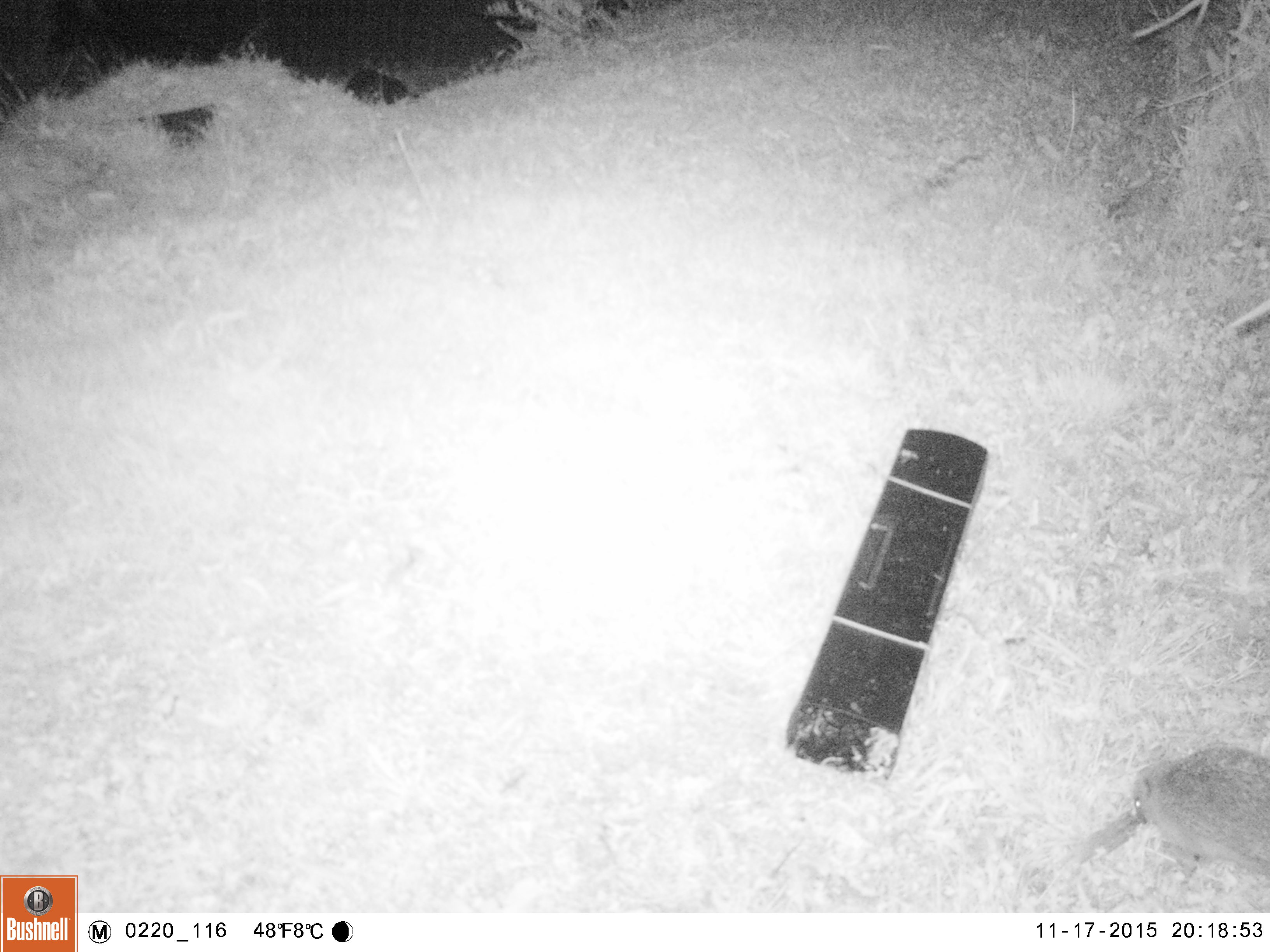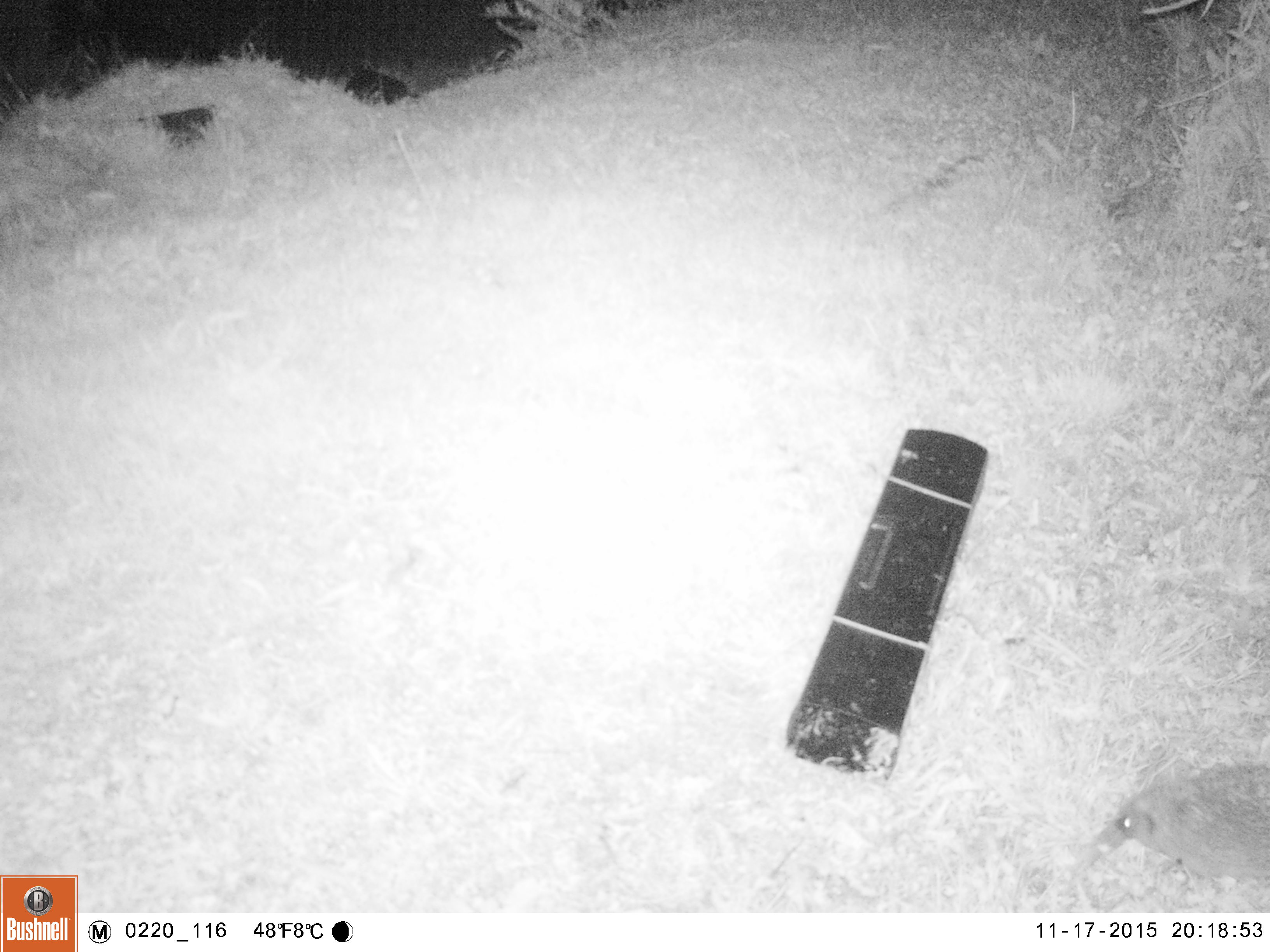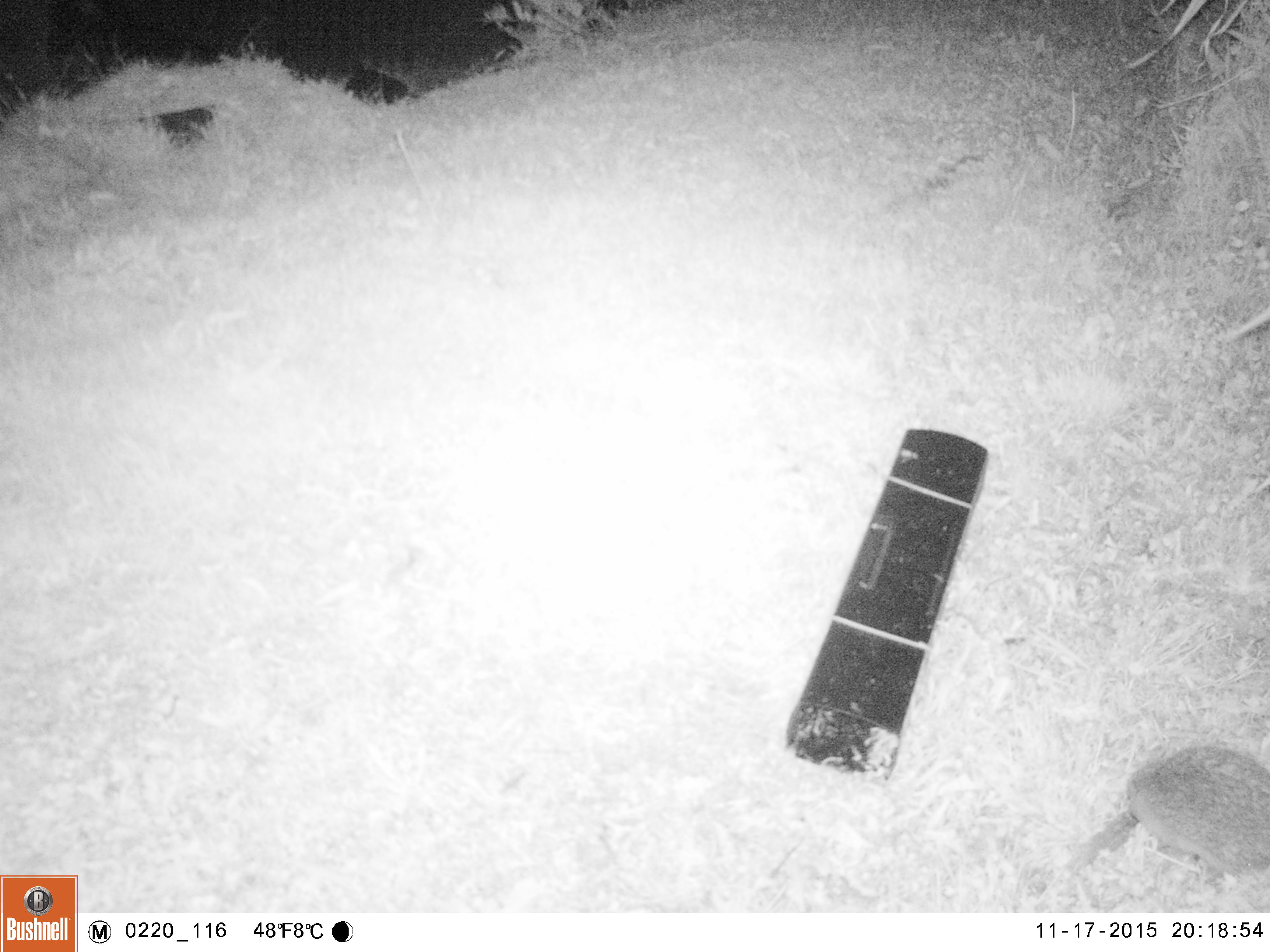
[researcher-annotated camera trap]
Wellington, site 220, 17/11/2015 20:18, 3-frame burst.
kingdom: Animalia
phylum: Chordata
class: Mammalia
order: Eulipotyphla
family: Erinaceidae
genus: Erinaceus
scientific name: Erinaceus europaeus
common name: hedgehog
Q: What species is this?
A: Hedgehog (Erinaceus europaeus).